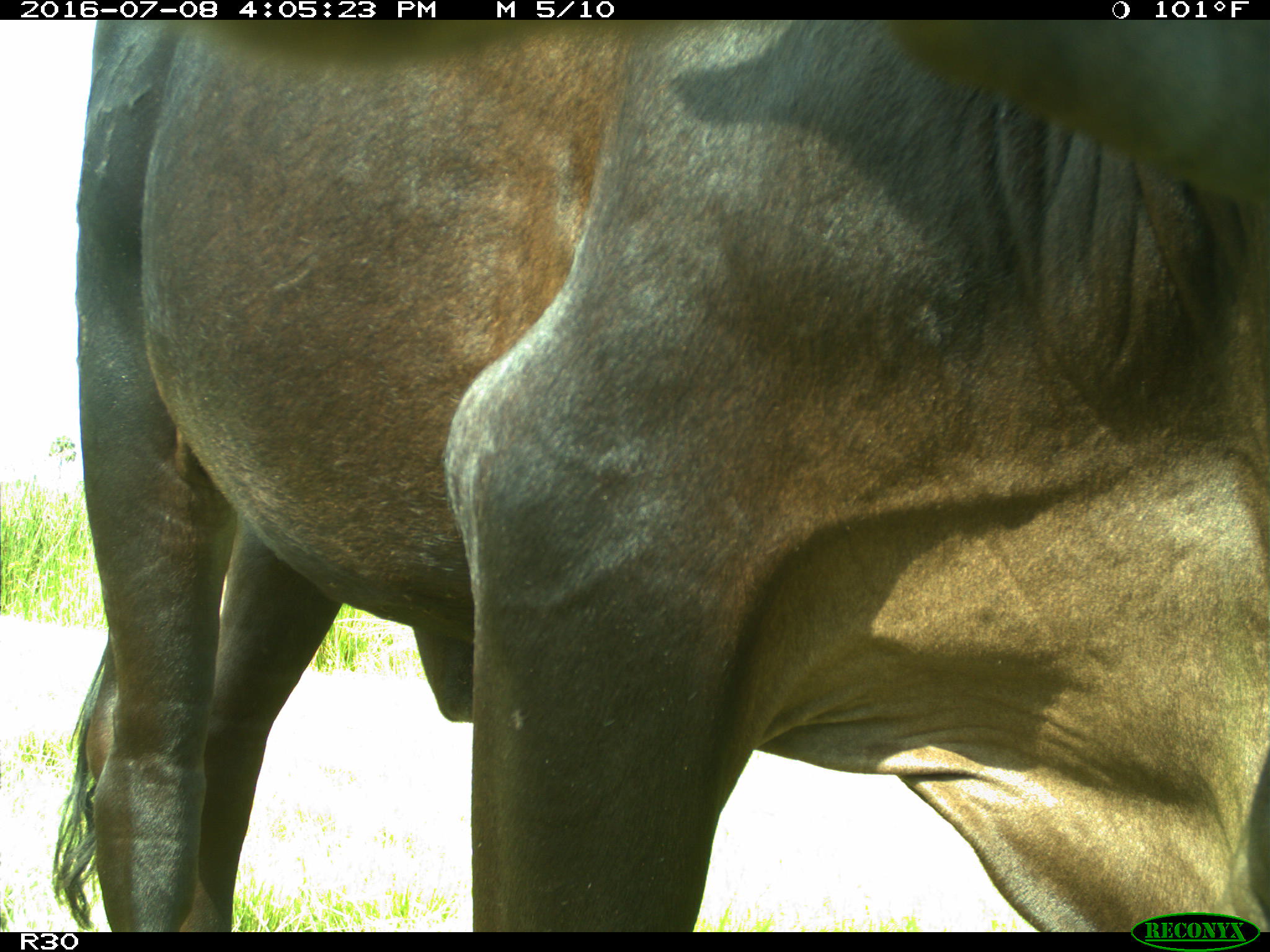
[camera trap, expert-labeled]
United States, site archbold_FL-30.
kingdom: Animalia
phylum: Chordata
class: Mammalia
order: Artiodactyla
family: Bovidae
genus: Bos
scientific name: Bos taurus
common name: domestic cow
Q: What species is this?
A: Bos taurus (domestic cow).